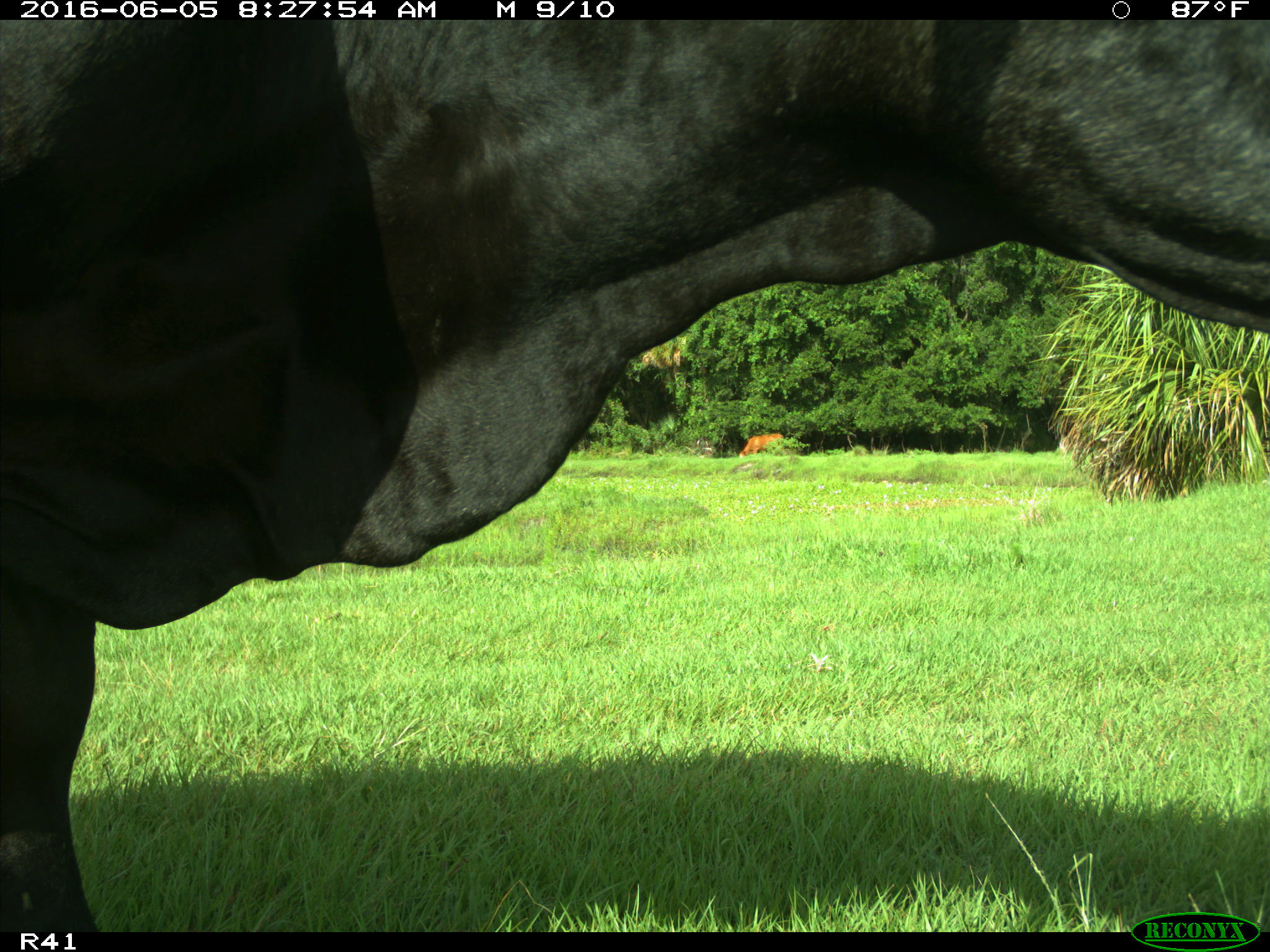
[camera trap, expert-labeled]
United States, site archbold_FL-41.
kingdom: Animalia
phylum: Chordata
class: Mammalia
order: Artiodactyla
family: Bovidae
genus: Bos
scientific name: Bos taurus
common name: domestic cow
Bos taurus (domestic cow).